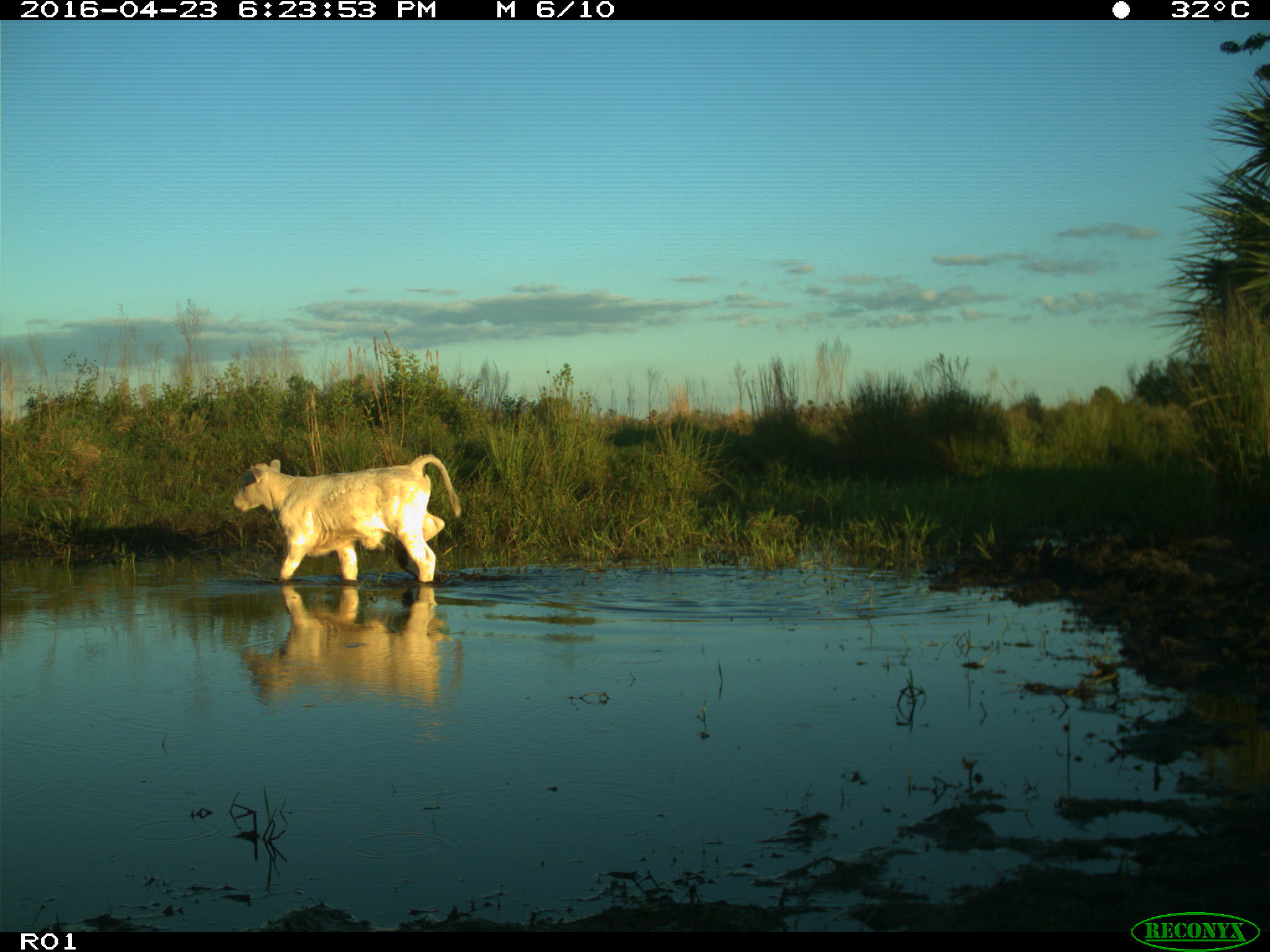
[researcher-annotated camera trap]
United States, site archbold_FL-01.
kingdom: Animalia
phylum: Chordata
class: Mammalia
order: Artiodactyla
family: Bovidae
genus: Bos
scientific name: Bos taurus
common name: domestic cow